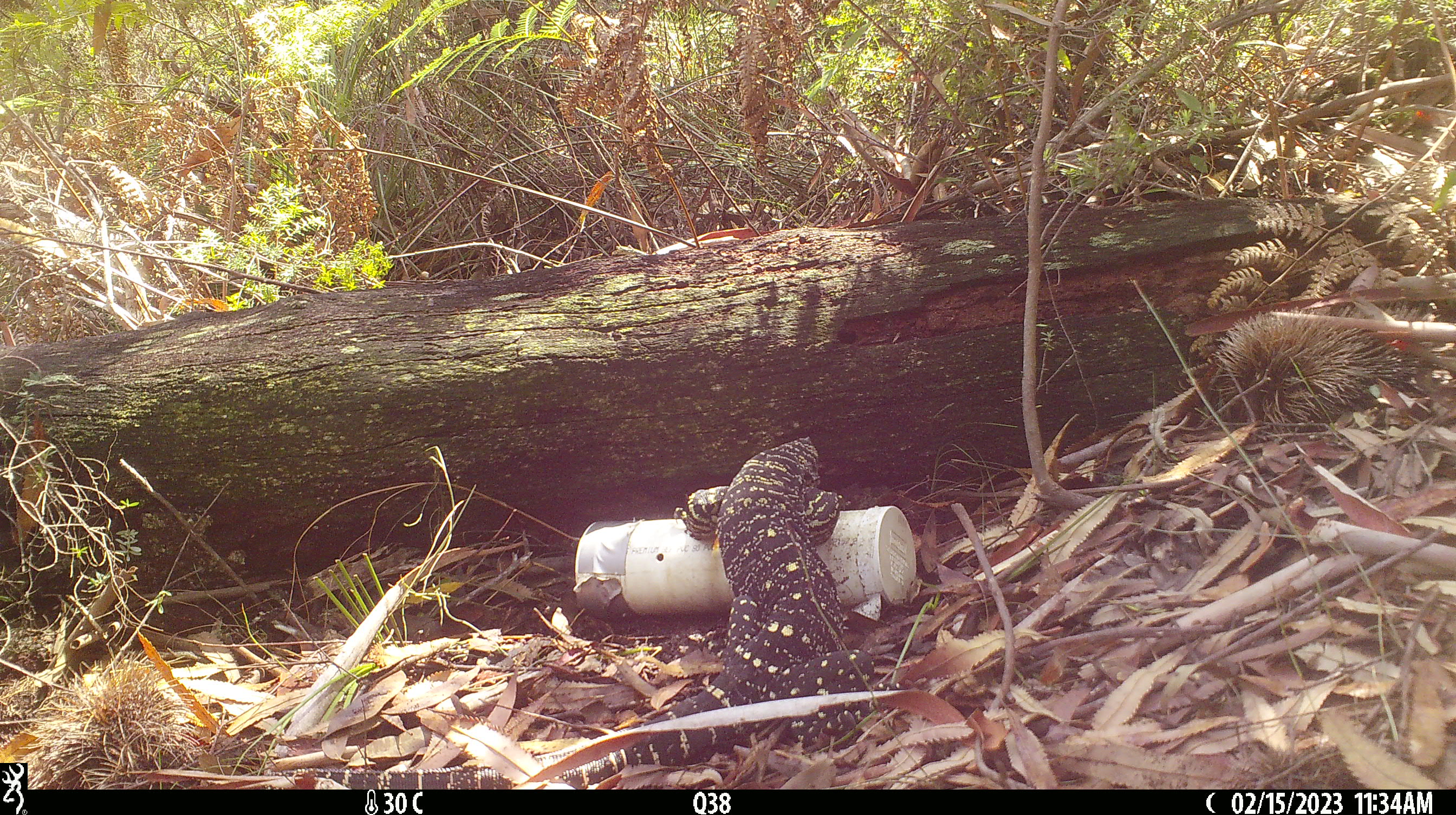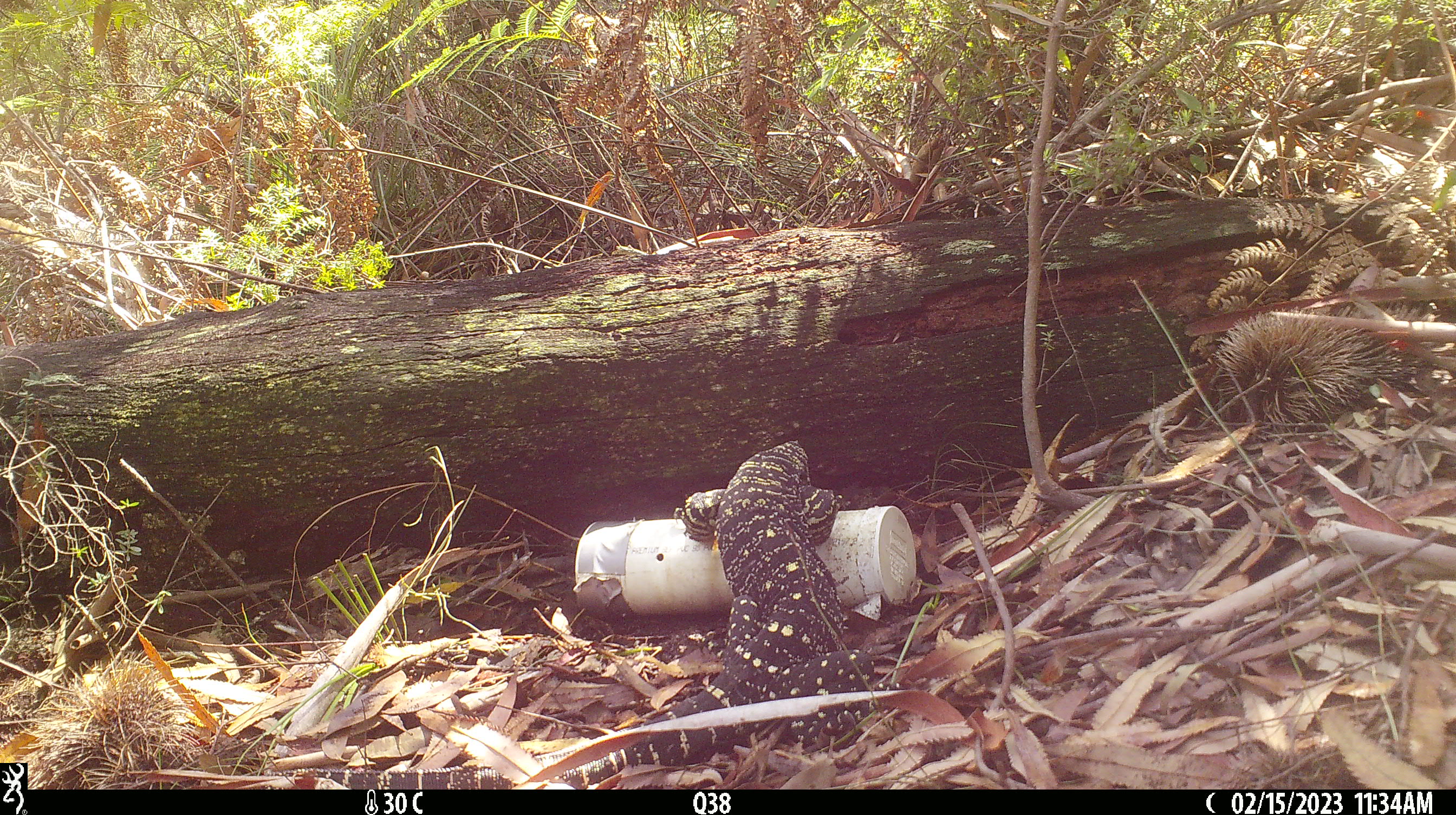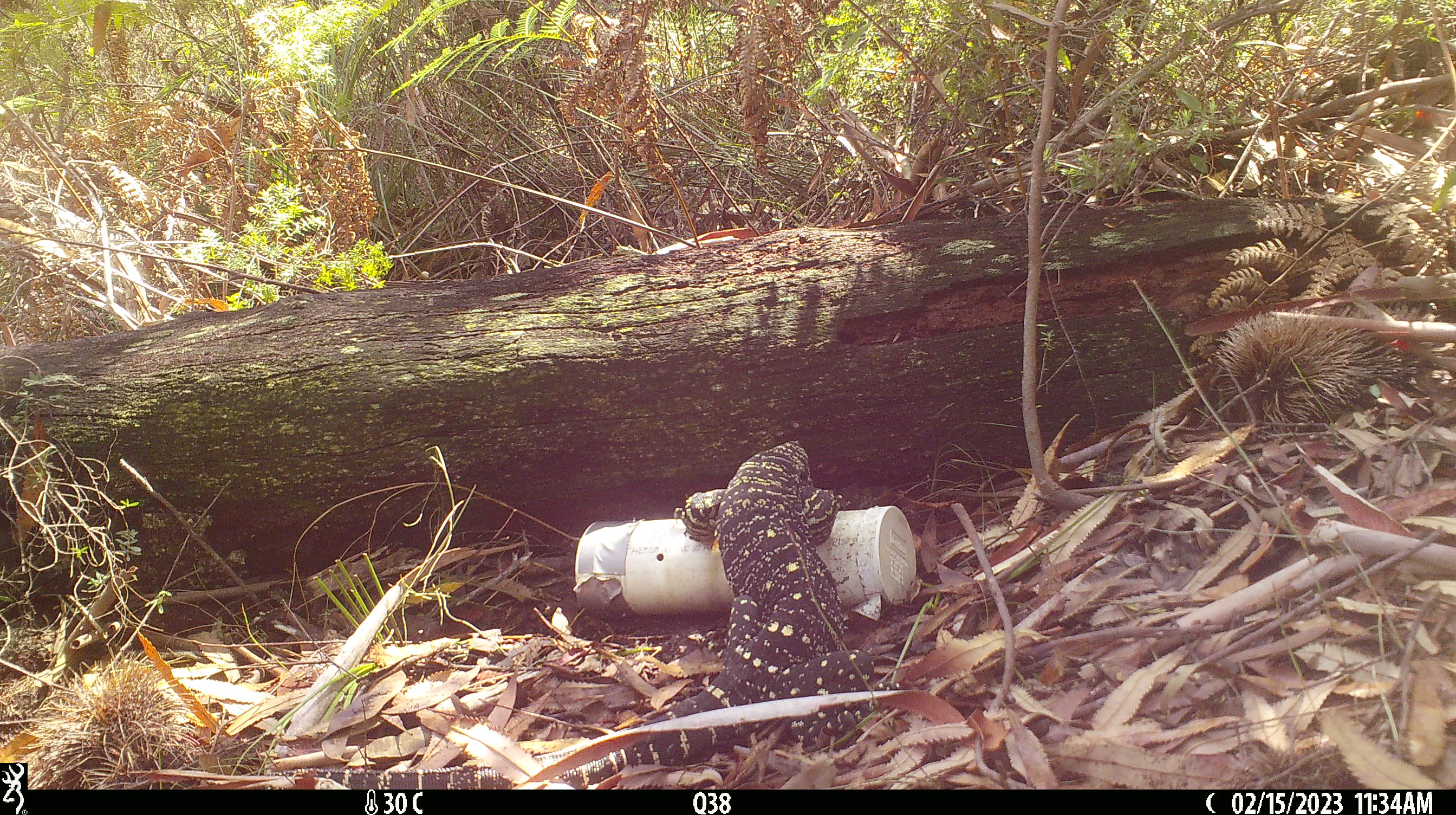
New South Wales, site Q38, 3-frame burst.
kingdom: Animalia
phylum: Chordata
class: Reptilia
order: Squamata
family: Varanidae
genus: Varanus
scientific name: Varanus varius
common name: lace monitor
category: goanna